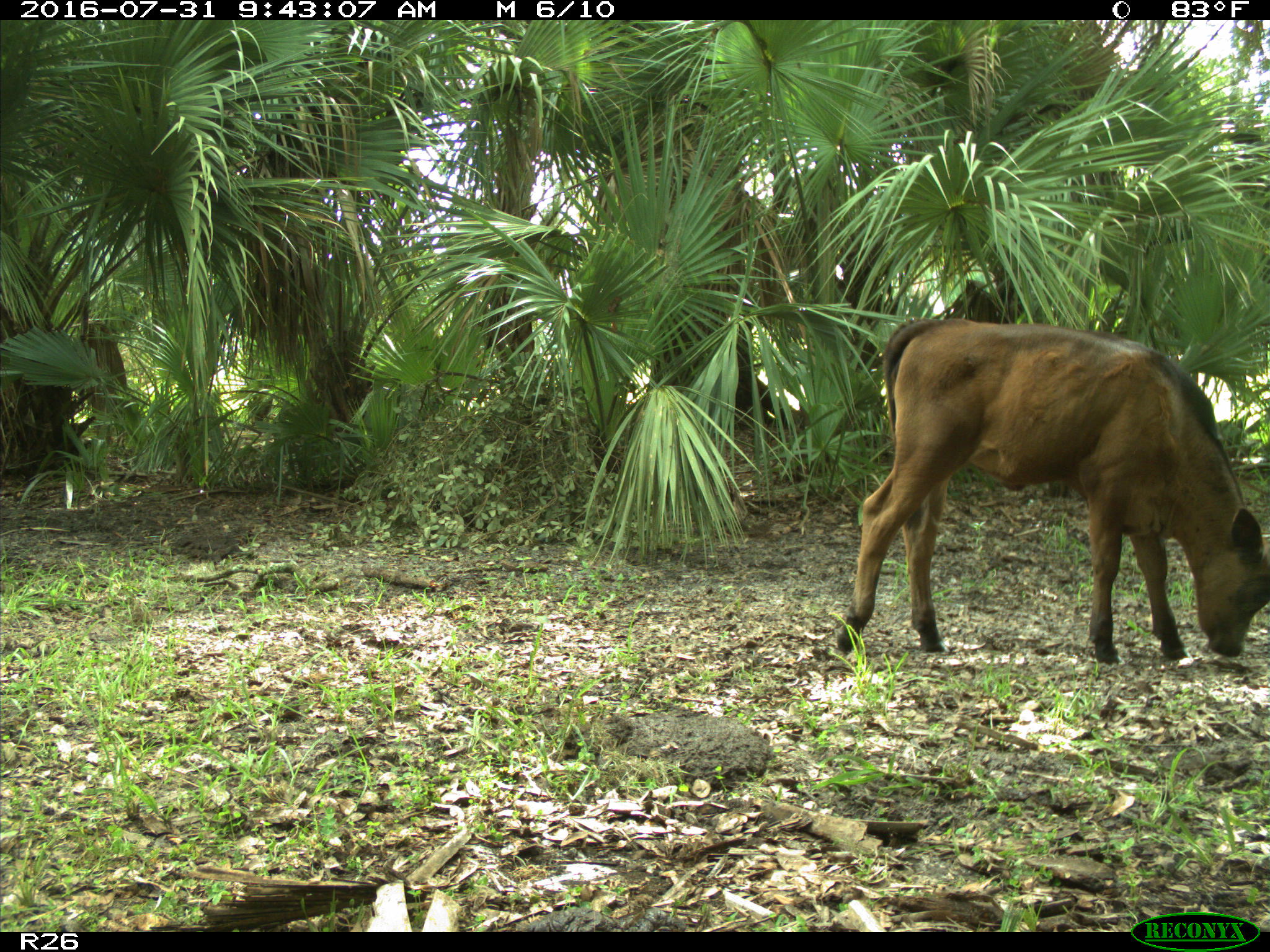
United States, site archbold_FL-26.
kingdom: Animalia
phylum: Chordata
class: Mammalia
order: Artiodactyla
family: Bovidae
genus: Bos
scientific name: Bos taurus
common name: domestic cow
Bos taurus (domestic cow).